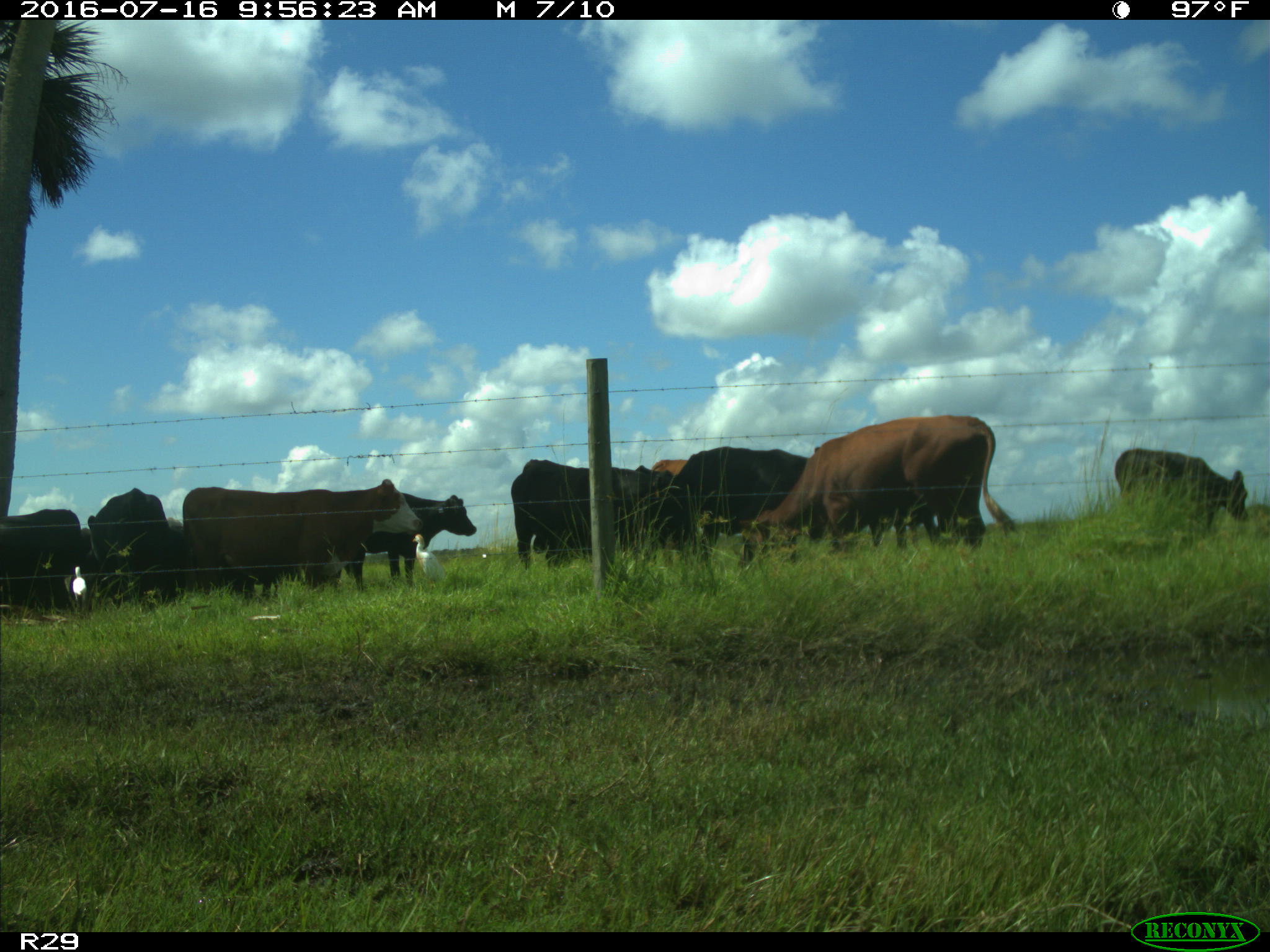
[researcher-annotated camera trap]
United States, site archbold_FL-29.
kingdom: Animalia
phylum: Chordata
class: Mammalia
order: Artiodactyla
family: Bovidae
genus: Bos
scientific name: Bos taurus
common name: domestic cow